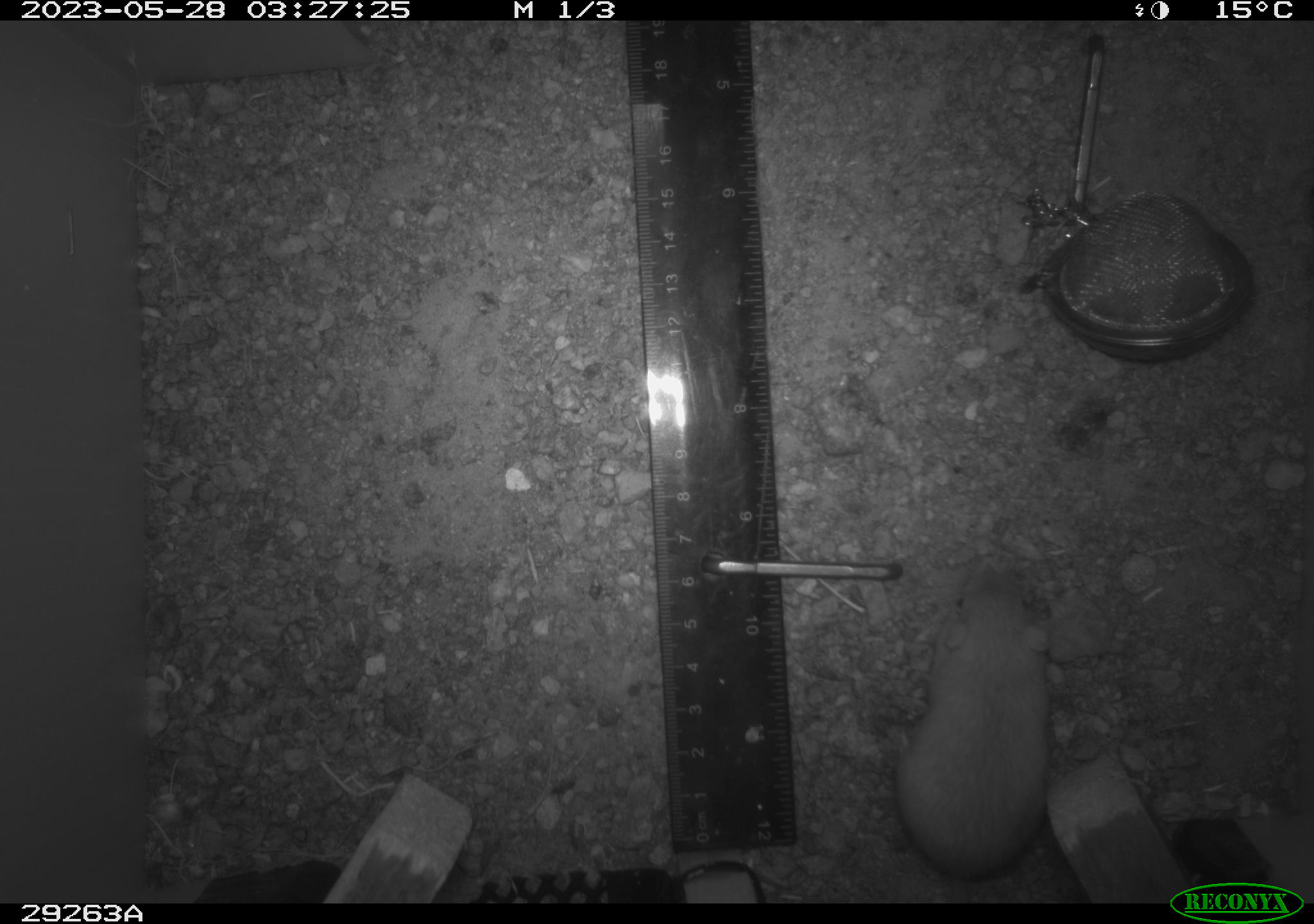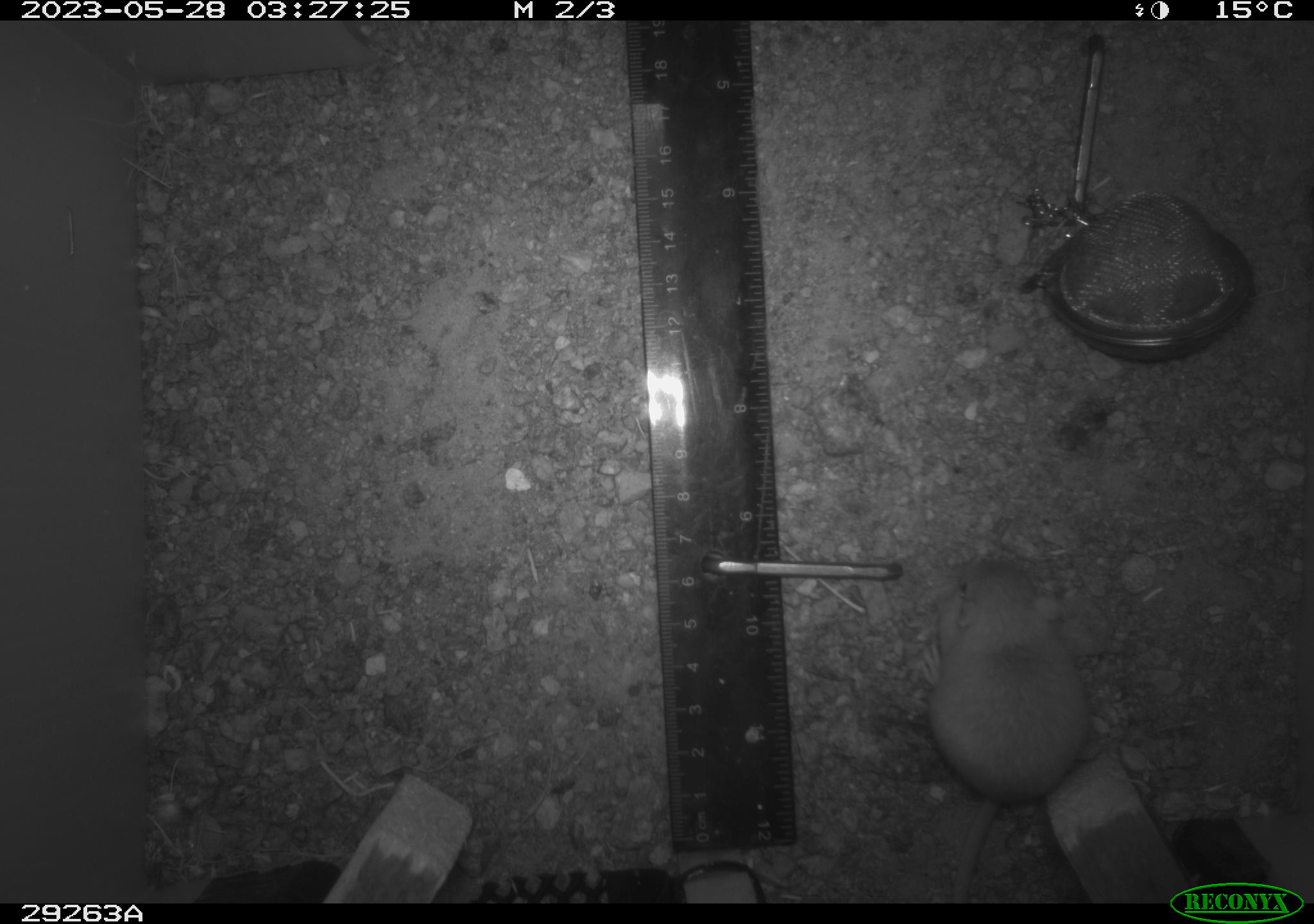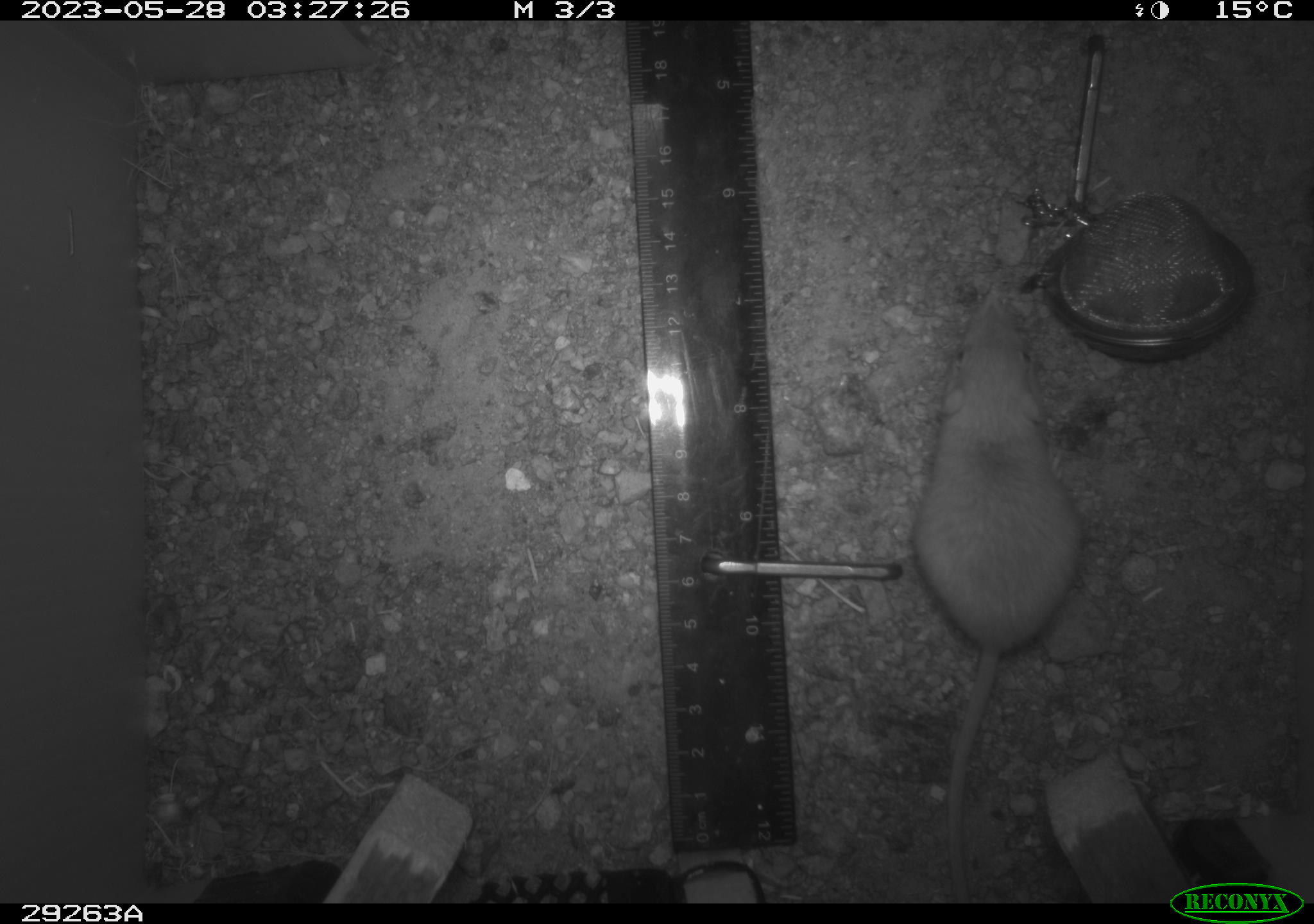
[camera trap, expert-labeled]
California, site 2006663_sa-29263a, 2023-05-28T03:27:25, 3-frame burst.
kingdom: Animalia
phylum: Chordata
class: Mammalia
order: Rodentia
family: Heteromyidae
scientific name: Heteromyidae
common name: kangaroo rats and pocket mice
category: heteromyidae family